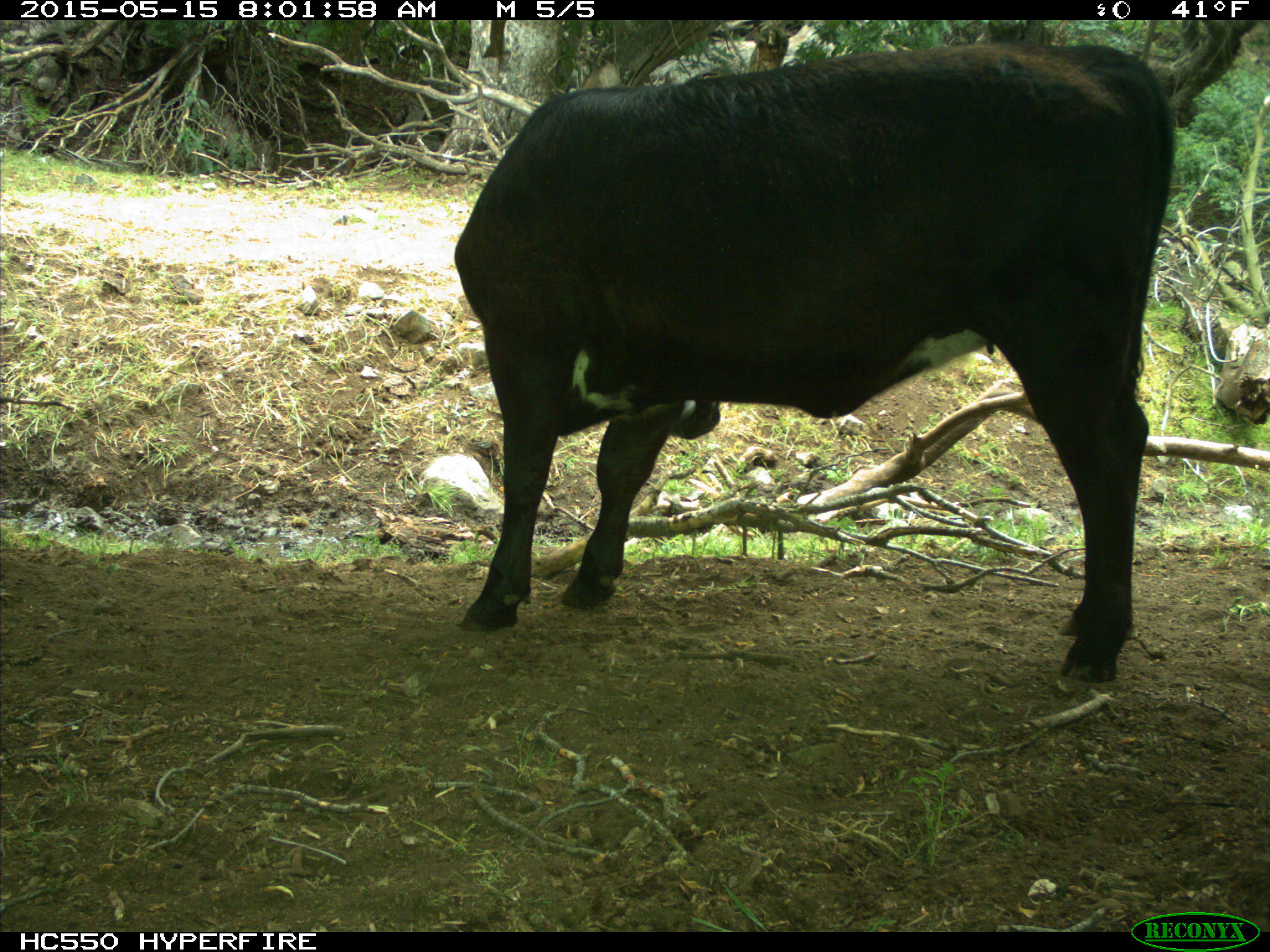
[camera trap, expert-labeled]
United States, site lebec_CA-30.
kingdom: Animalia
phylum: Chordata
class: Mammalia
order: Artiodactyla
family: Bovidae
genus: Bos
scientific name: Bos taurus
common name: domestic cow